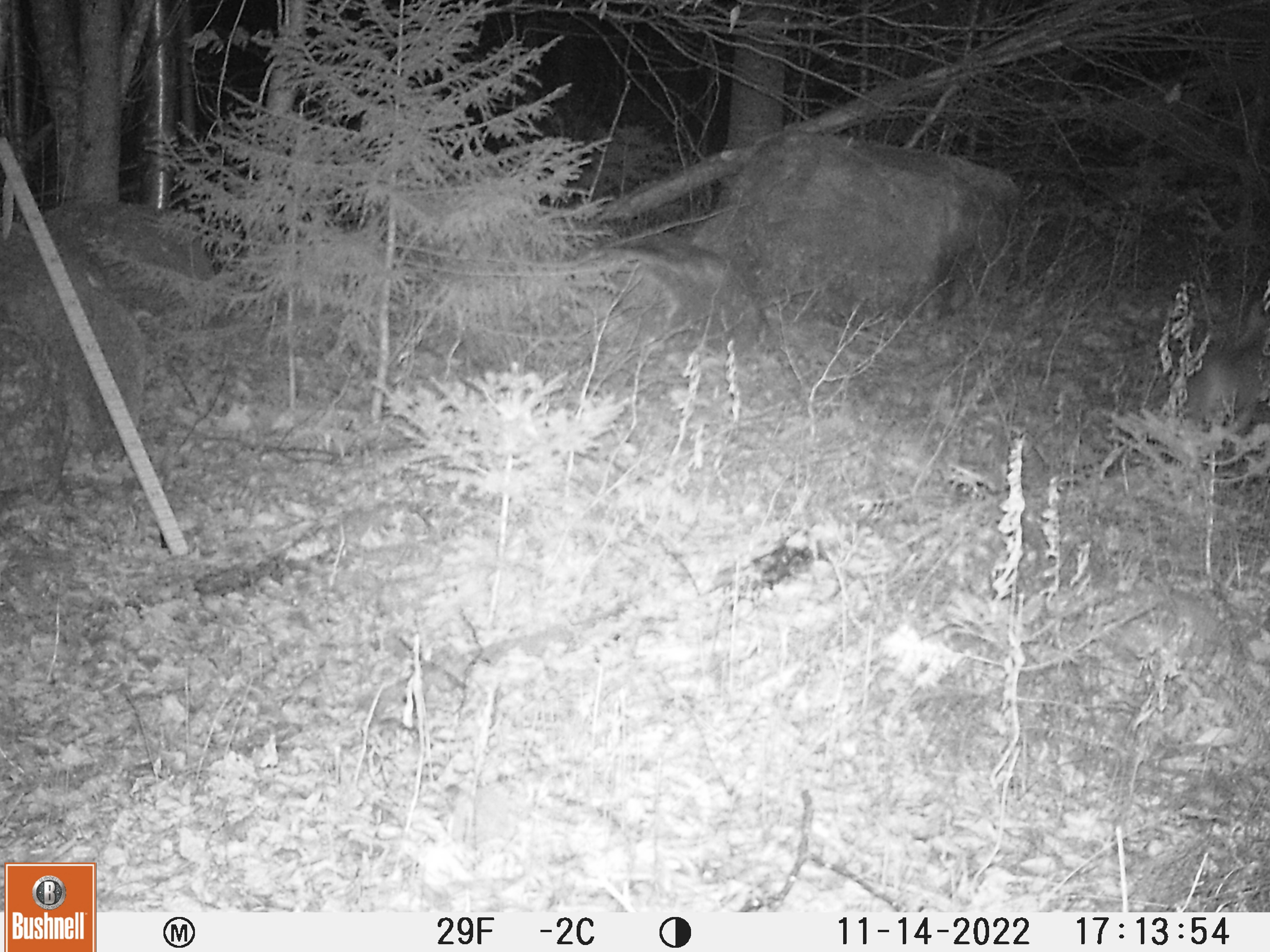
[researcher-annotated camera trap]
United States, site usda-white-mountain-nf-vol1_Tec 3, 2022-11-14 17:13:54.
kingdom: Animalia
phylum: Chordata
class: Mammalia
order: Carnivora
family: Canidae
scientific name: Canidae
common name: canid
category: canid sp.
Canid sp. (canid) (Canidae).